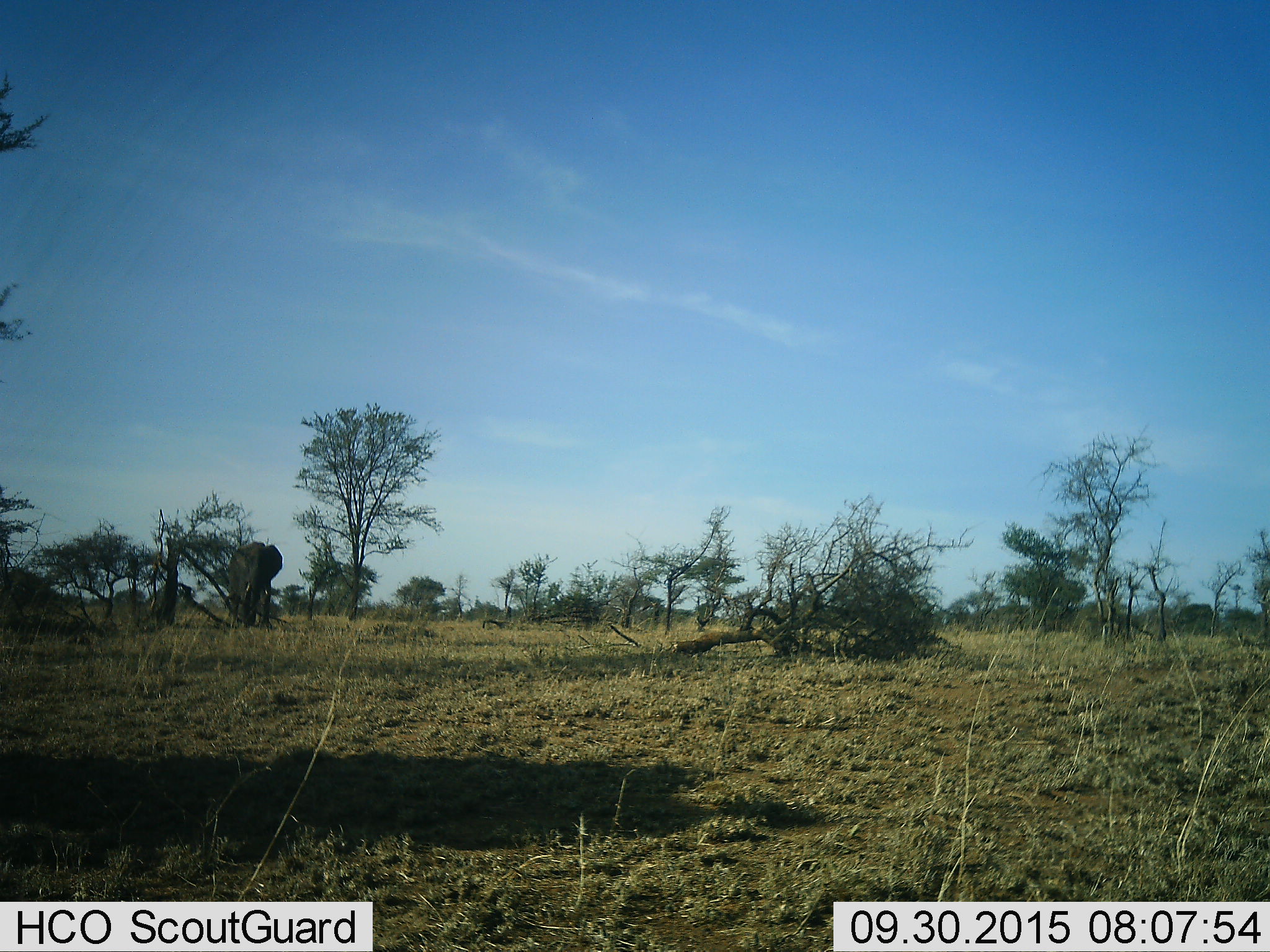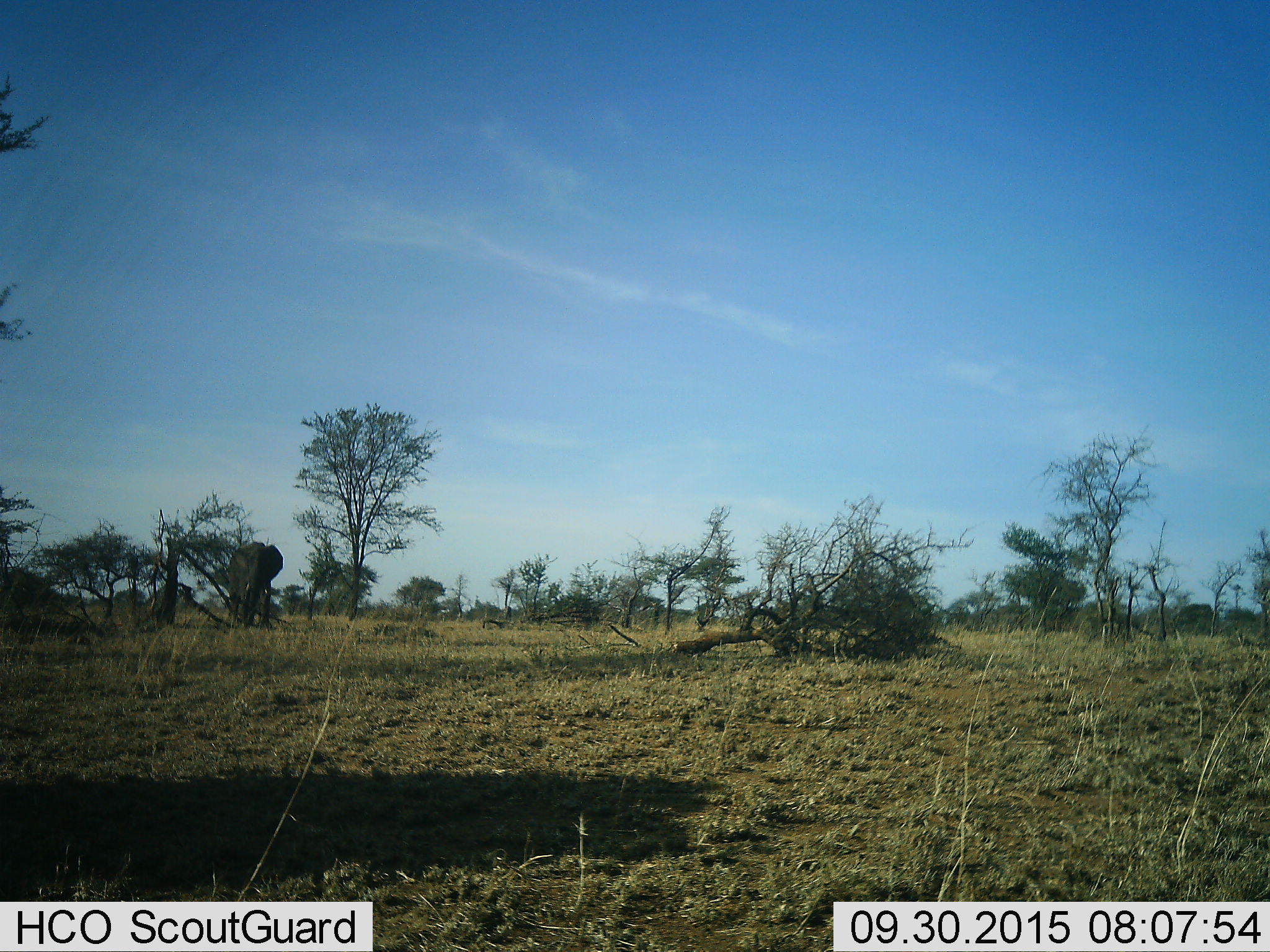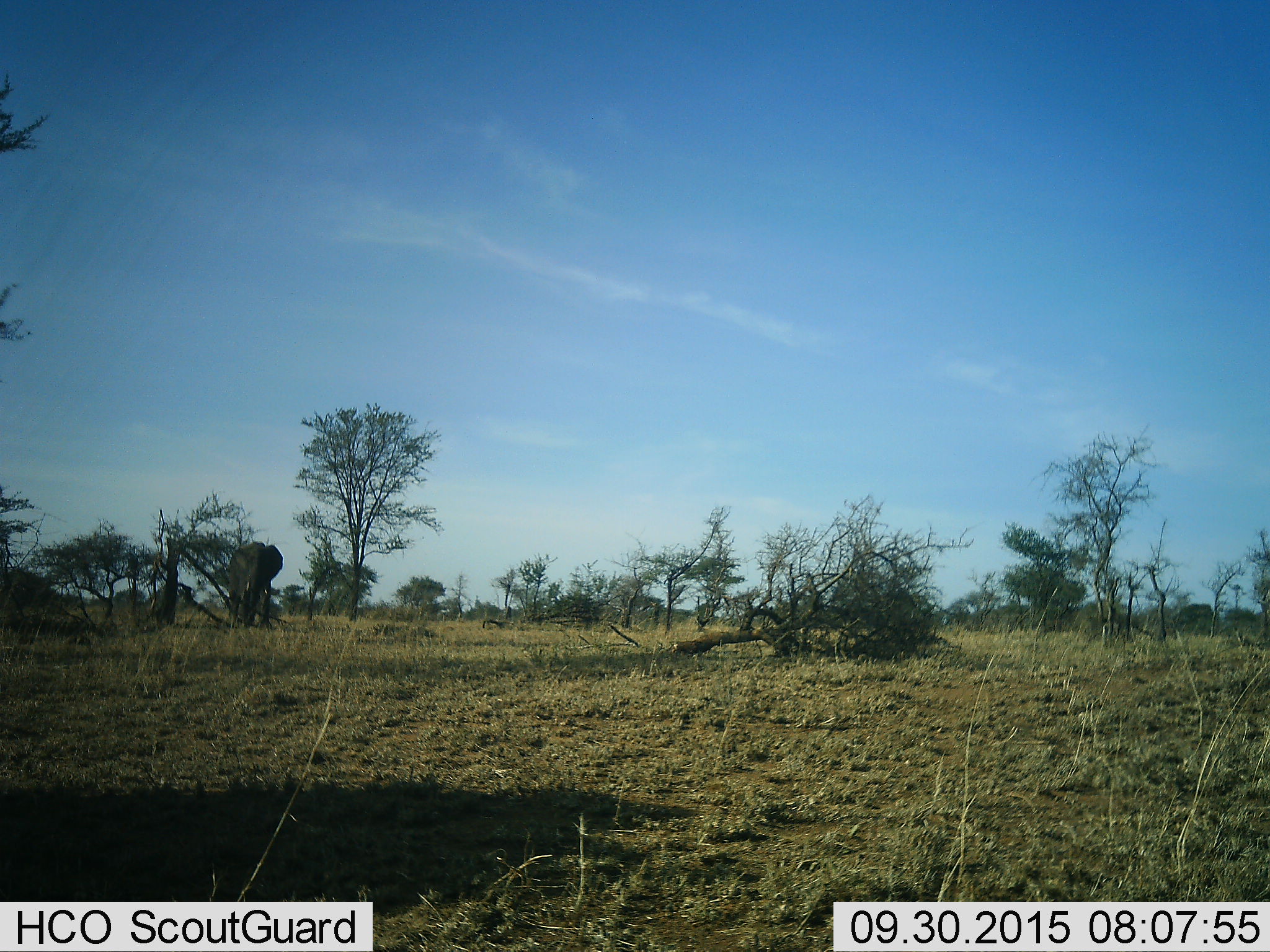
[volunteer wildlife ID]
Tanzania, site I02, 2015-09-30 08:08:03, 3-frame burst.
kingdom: Animalia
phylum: Chordata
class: Mammalia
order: Proboscidea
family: Elephantidae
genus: Loxodonta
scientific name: Loxodonta africana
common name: african bush elephant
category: elephant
Elephant (african bush elephant) (Loxodonta africana), count 1. Behavior (volunteer vote fractions): standing 86%, resting 0%, moving 29%, interacting 0%. Young present (vote fraction): 0%. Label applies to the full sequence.